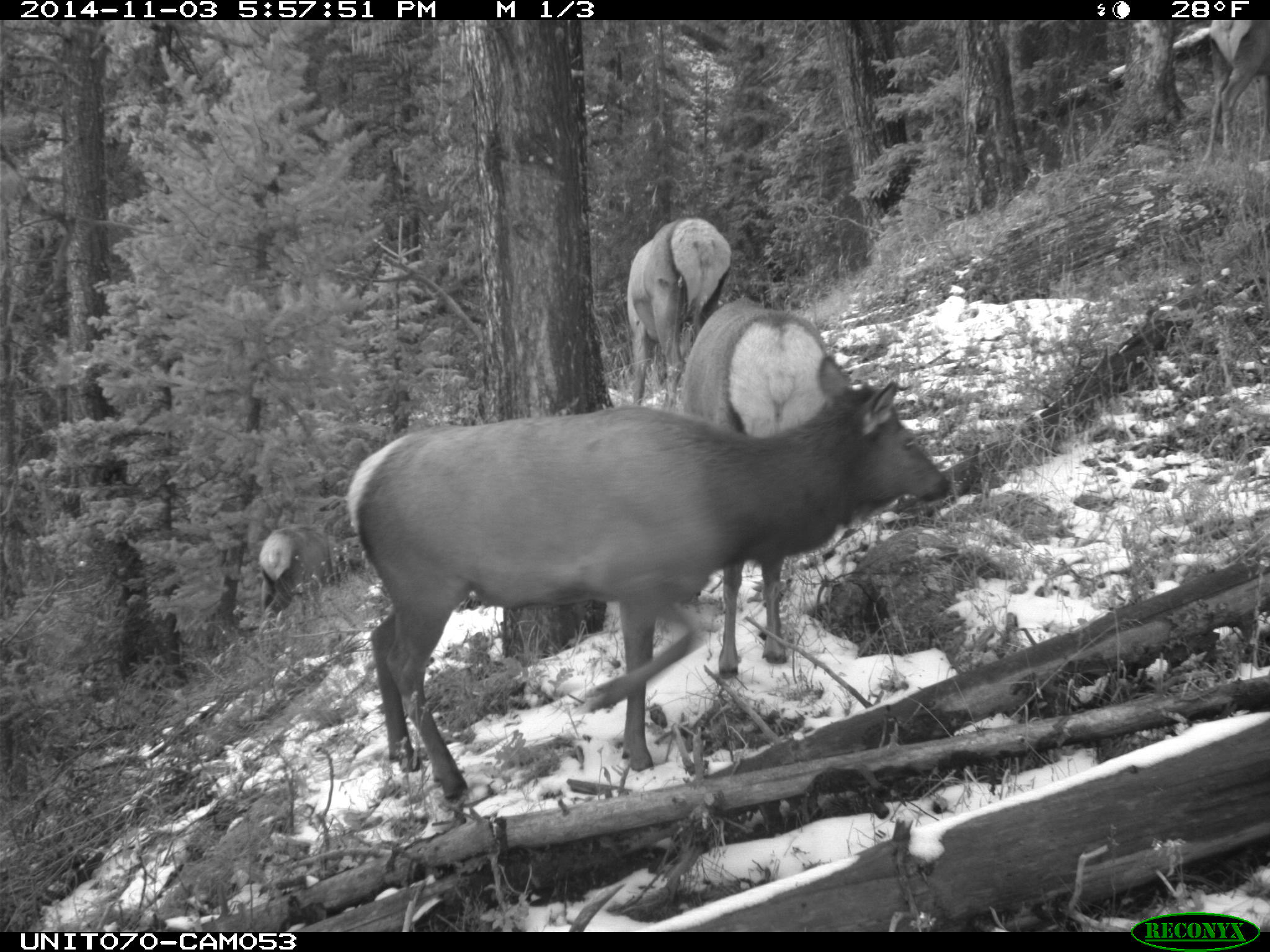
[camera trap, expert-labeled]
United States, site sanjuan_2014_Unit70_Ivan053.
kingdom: Animalia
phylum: Chordata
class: Mammalia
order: Artiodactyla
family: Cervidae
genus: Cervus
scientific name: Cervus elaphus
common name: red deer